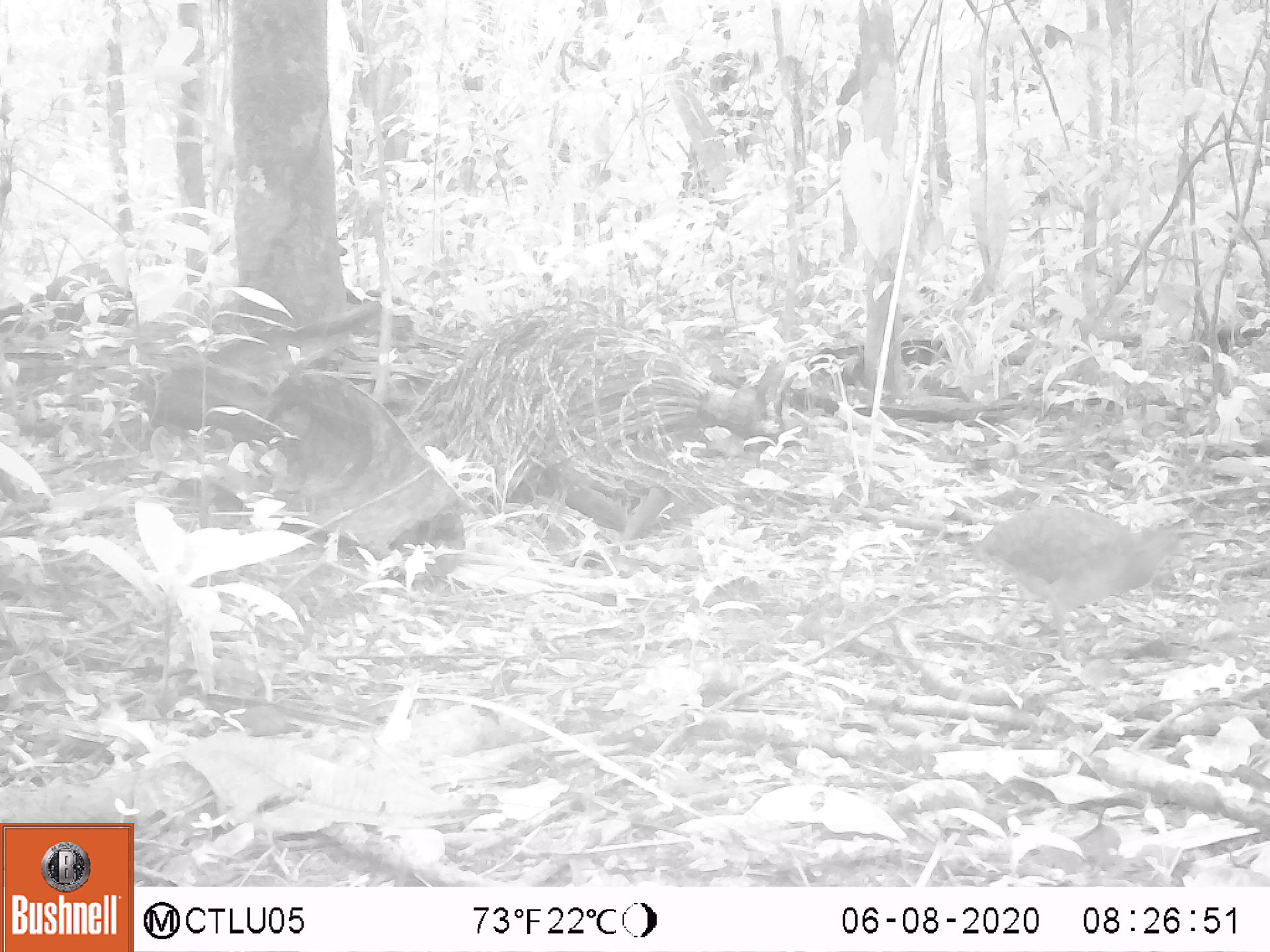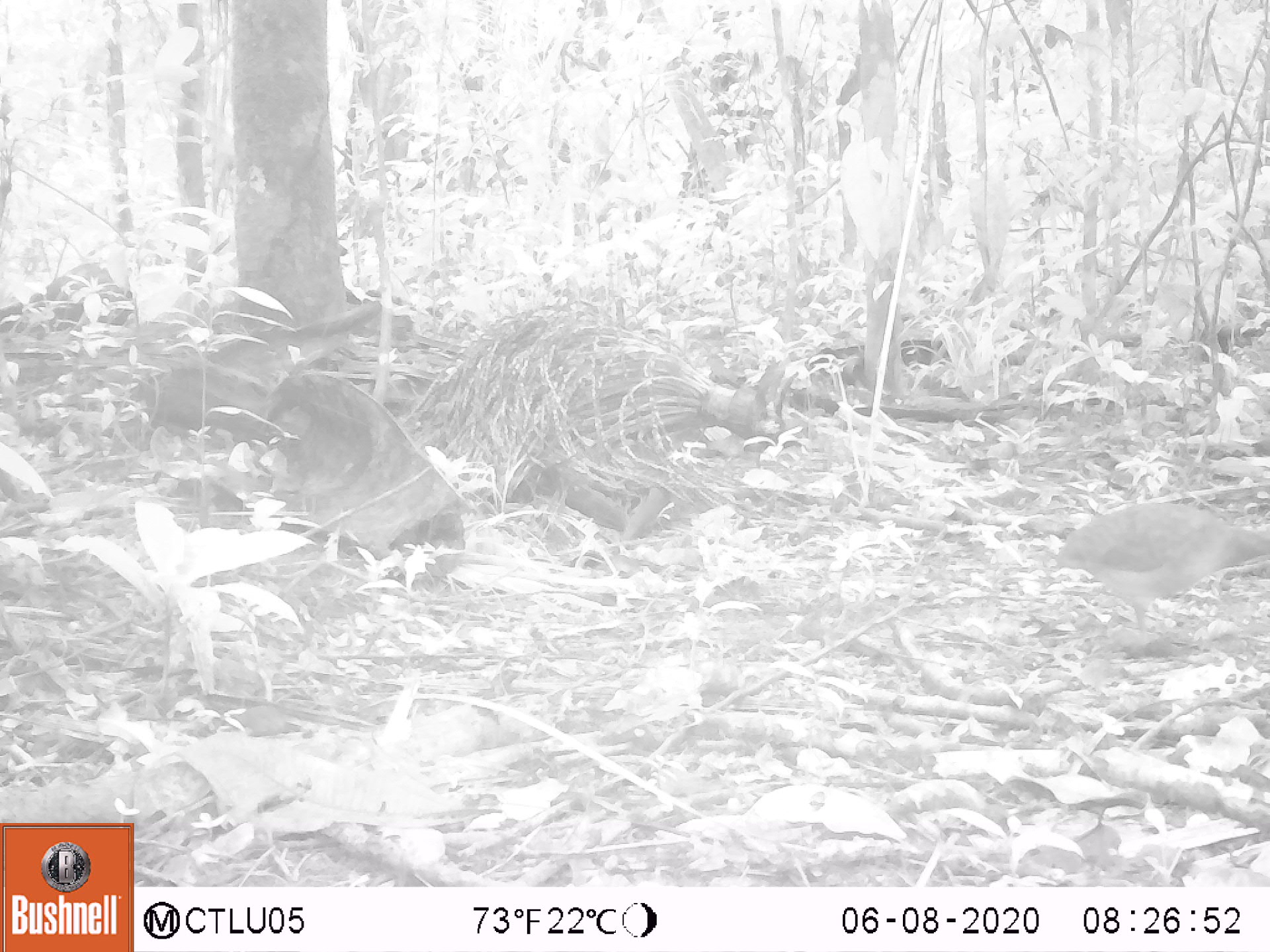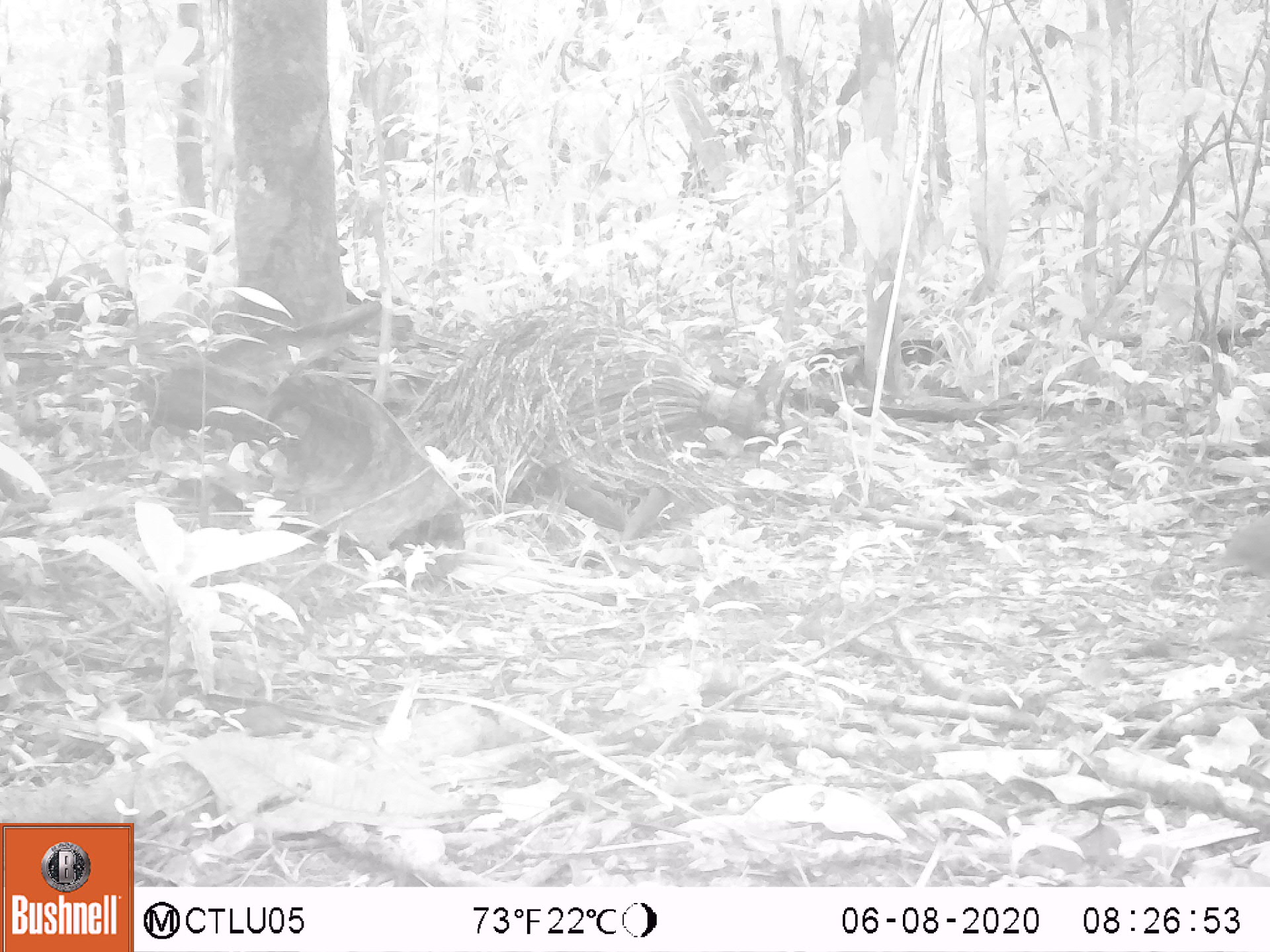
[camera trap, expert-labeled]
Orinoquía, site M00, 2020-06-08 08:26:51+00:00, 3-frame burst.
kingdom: Animalia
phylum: Chordata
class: Aves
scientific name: Aves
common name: bird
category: unknown bird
Unknown bird (bird) (Aves).